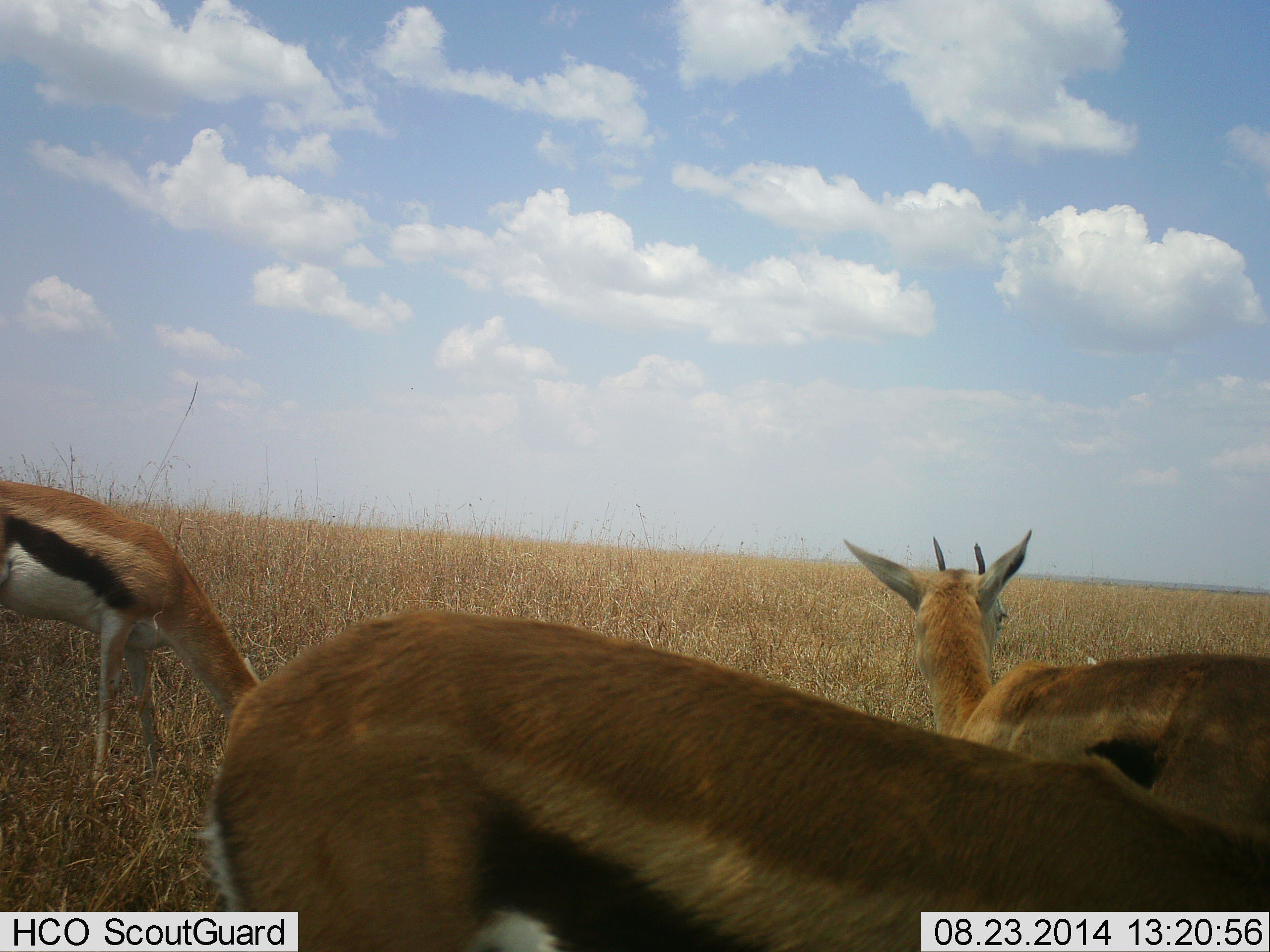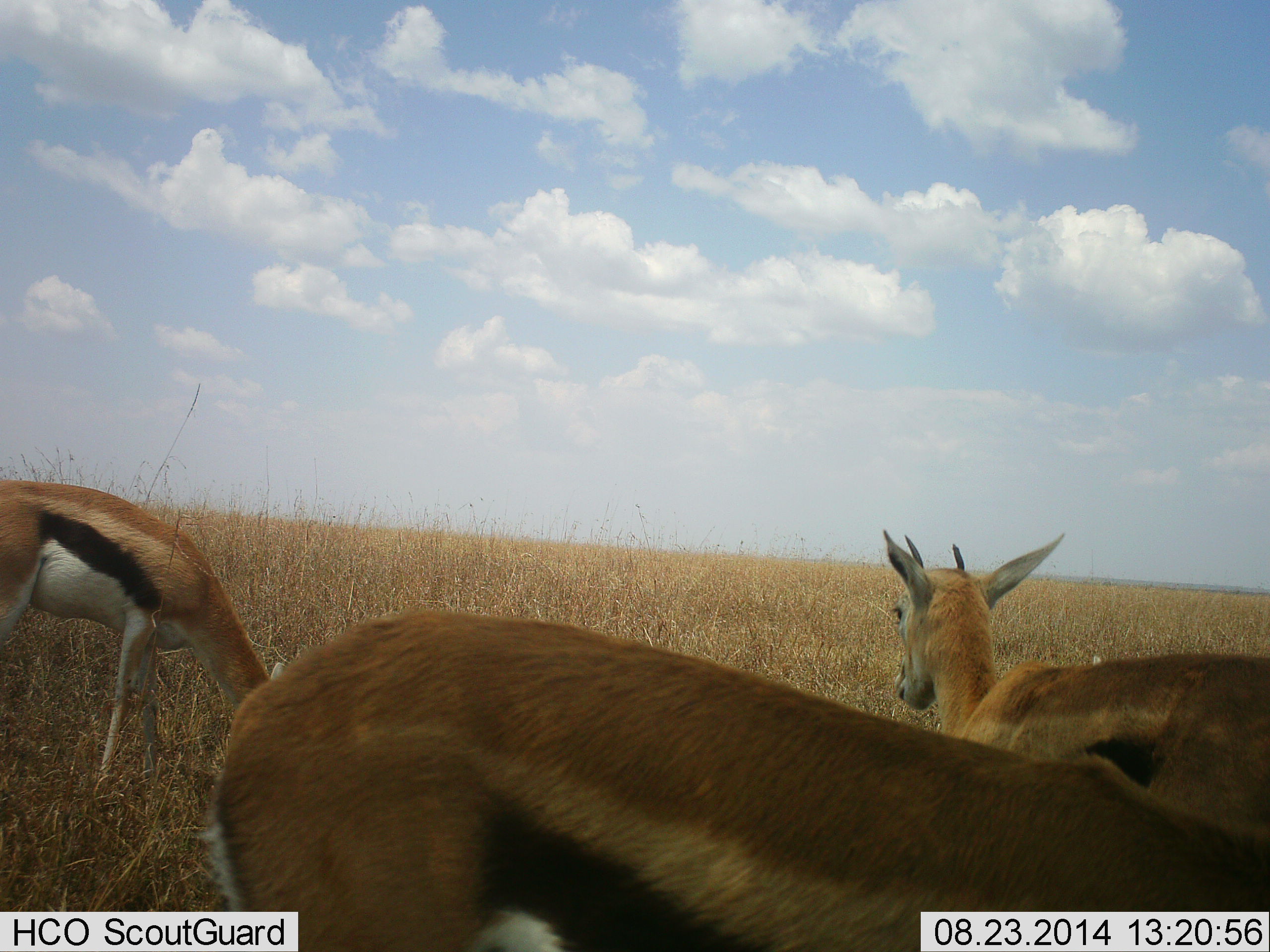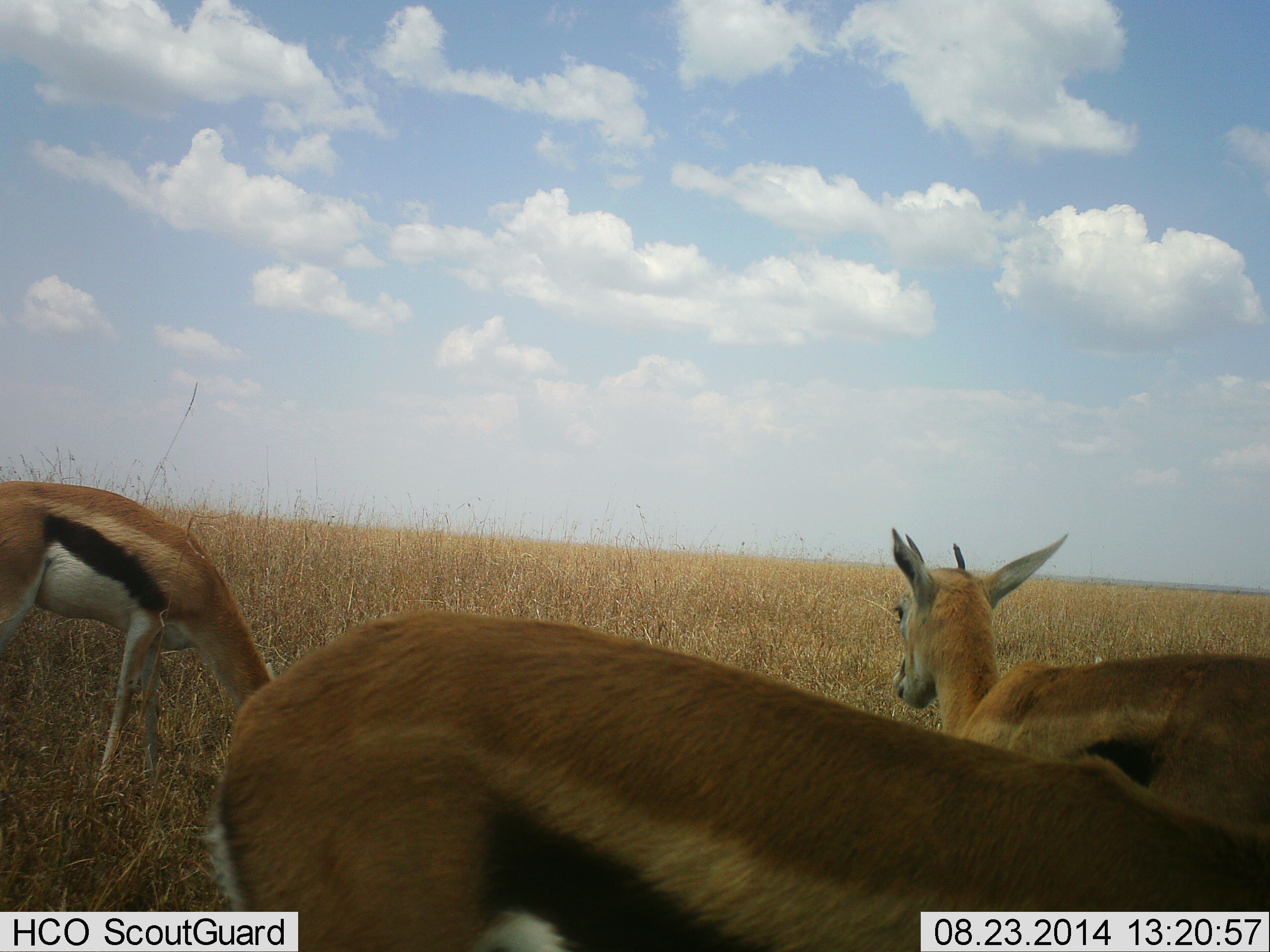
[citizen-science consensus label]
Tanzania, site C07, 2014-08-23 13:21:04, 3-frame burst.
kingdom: Animalia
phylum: Chordata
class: Mammalia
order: Artiodactyla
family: Bovidae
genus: Eudorcas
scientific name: Eudorcas thomsonii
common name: thomson's gazelle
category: gazellethomsons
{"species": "gazellethomsons (thomson's gazelle) (Eudorcas thomsonii)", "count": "3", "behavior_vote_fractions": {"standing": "80%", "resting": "0%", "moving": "0%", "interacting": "10%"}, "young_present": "0%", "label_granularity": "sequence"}